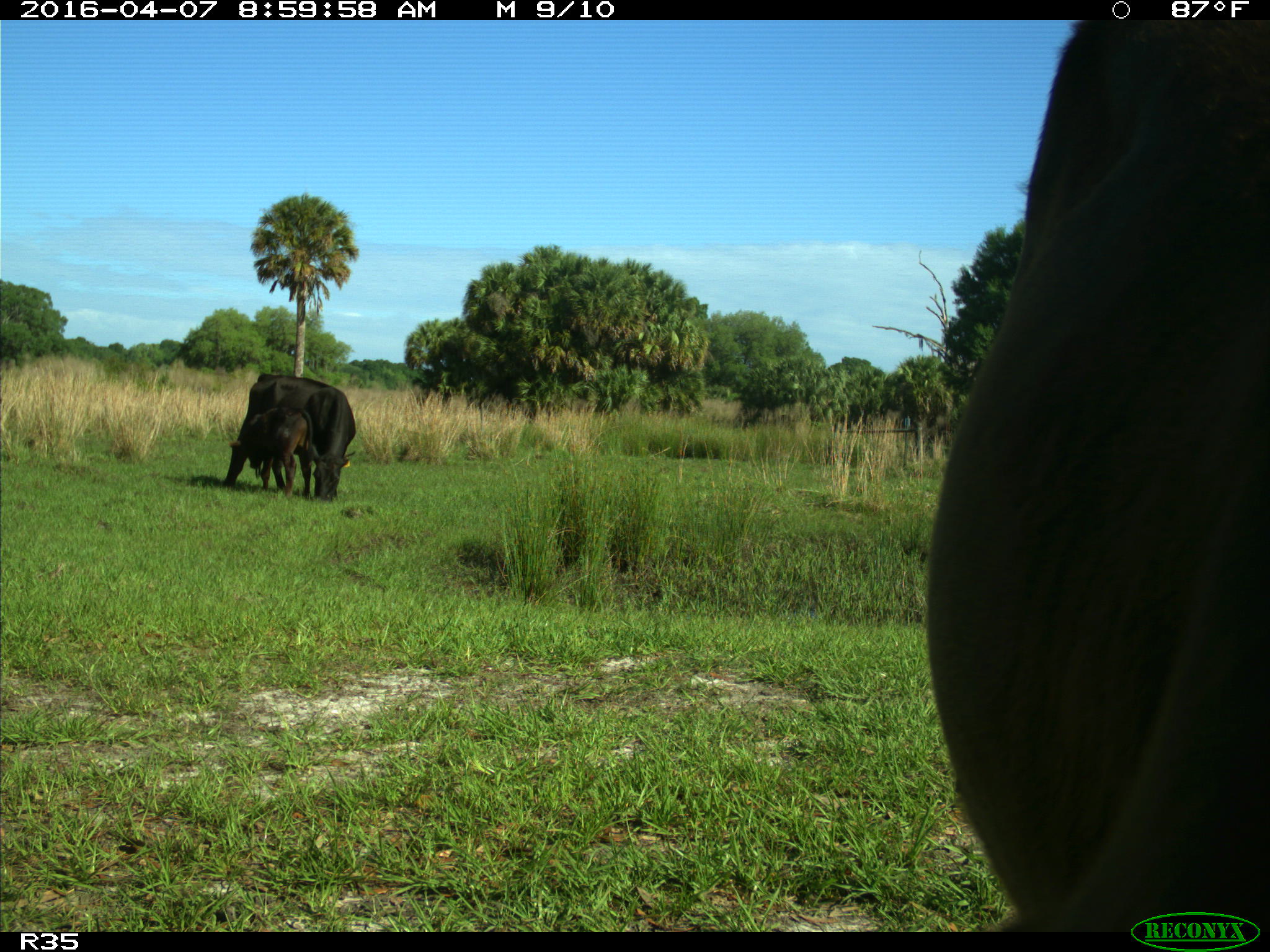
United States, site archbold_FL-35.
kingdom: Animalia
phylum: Chordata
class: Mammalia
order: Artiodactyla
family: Bovidae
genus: Bos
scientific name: Bos taurus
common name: domestic cow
Bos taurus (domestic cow).